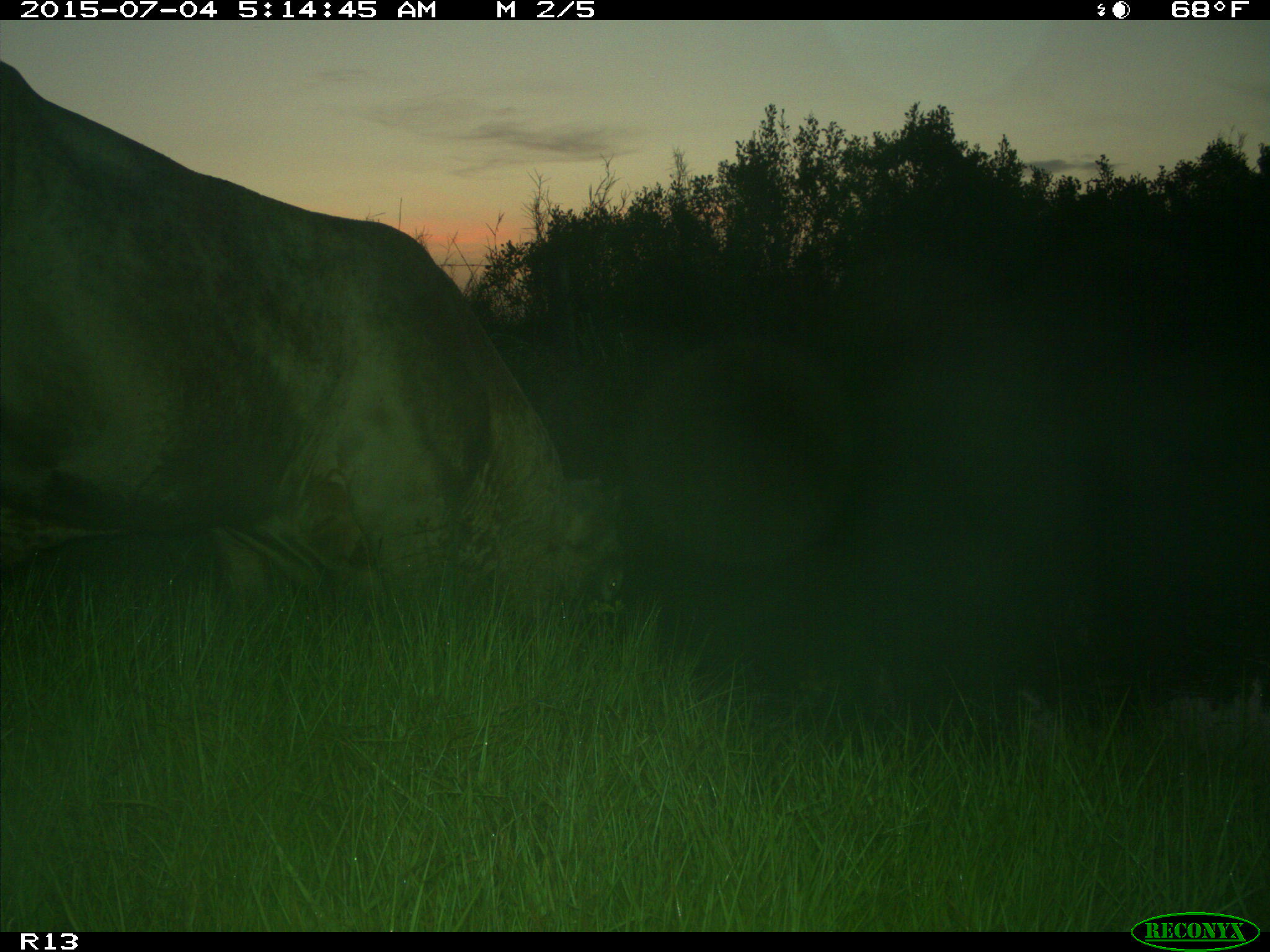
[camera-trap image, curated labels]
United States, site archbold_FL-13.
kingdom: Animalia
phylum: Chordata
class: Mammalia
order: Artiodactyla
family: Bovidae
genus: Bos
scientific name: Bos taurus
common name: domestic cow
Bos taurus (domestic cow).